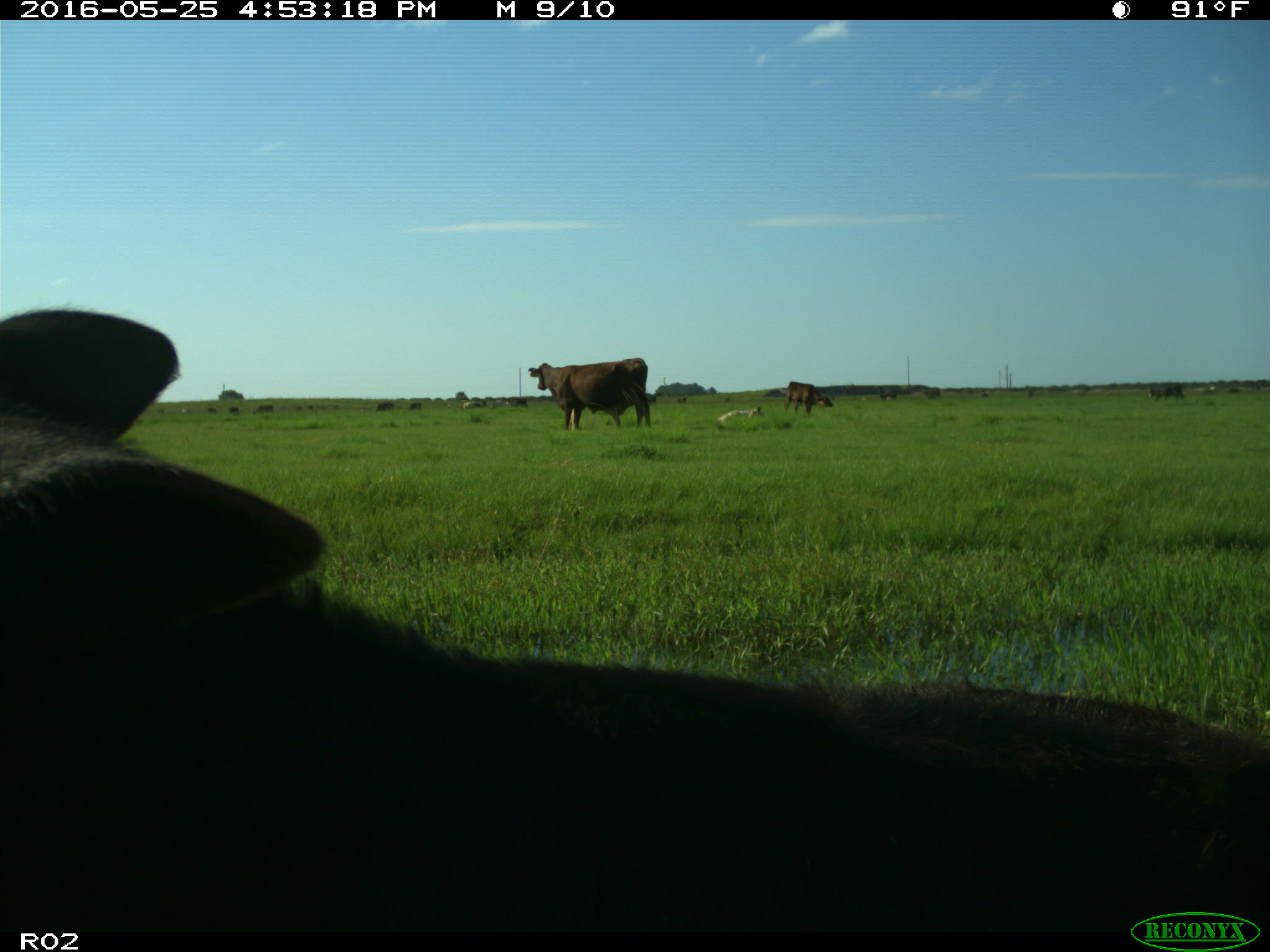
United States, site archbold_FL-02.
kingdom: Animalia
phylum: Chordata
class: Mammalia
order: Artiodactyla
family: Bovidae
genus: Bos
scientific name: Bos taurus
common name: domestic cow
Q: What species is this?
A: Bos taurus (domestic cow).